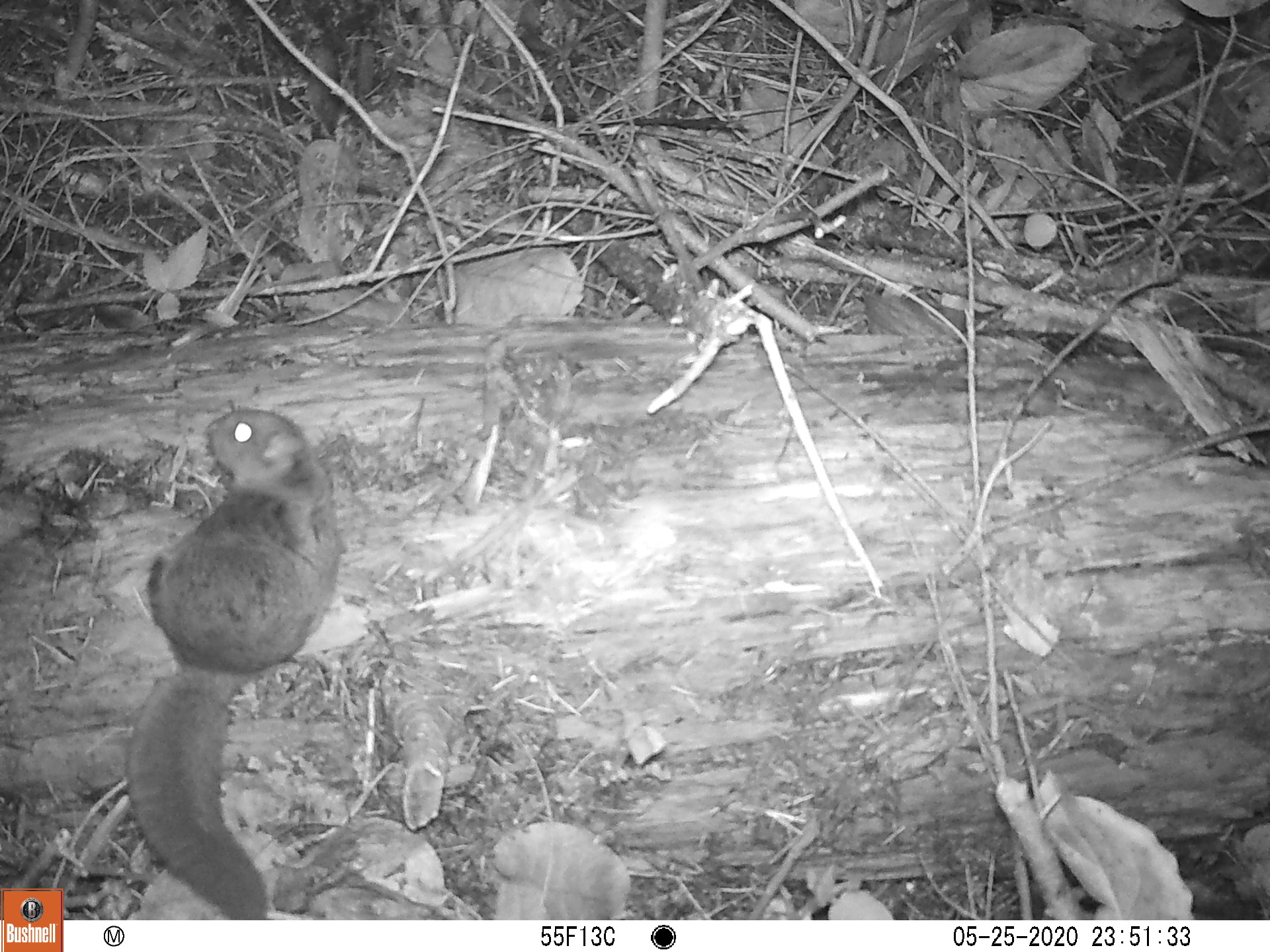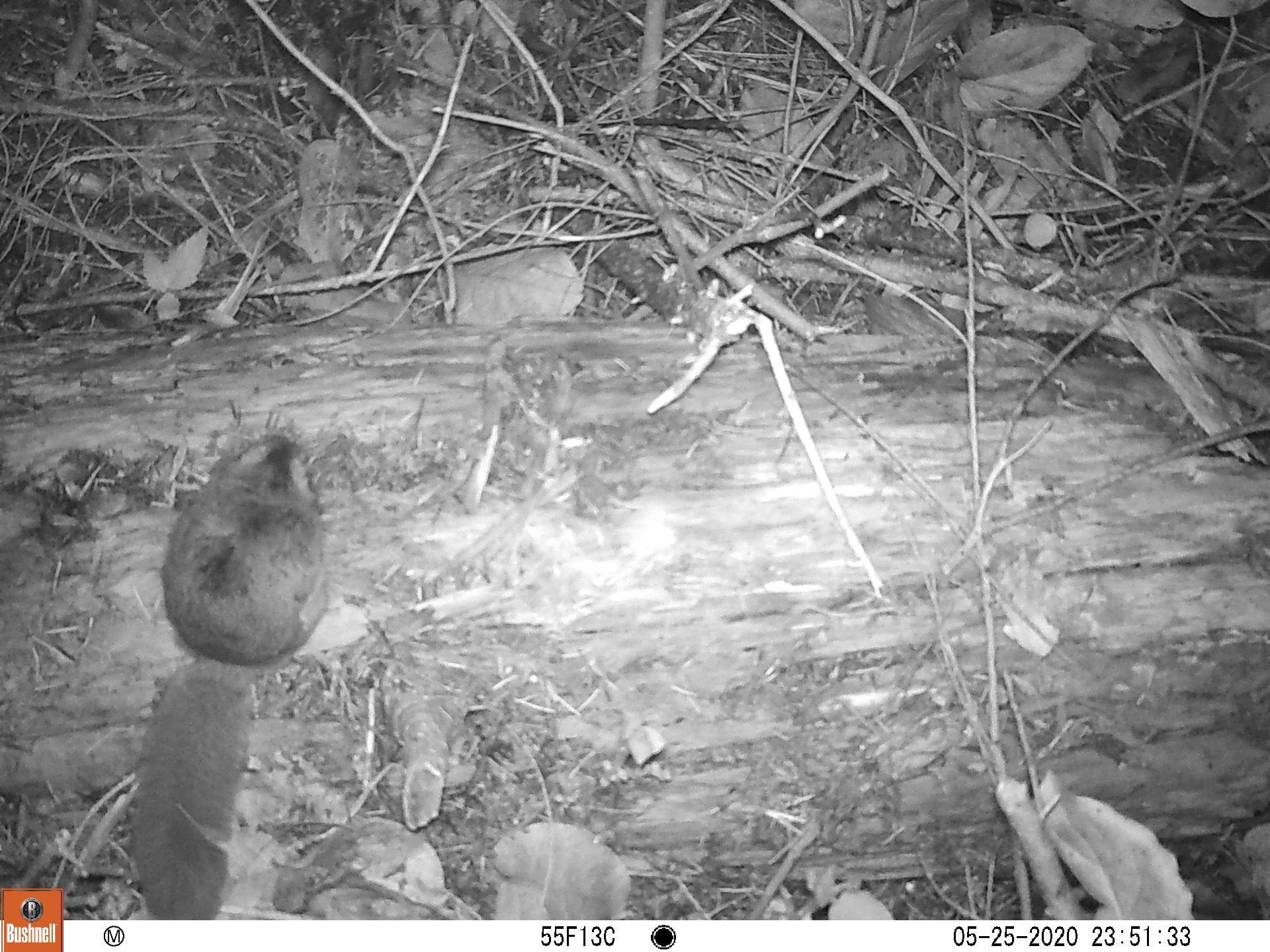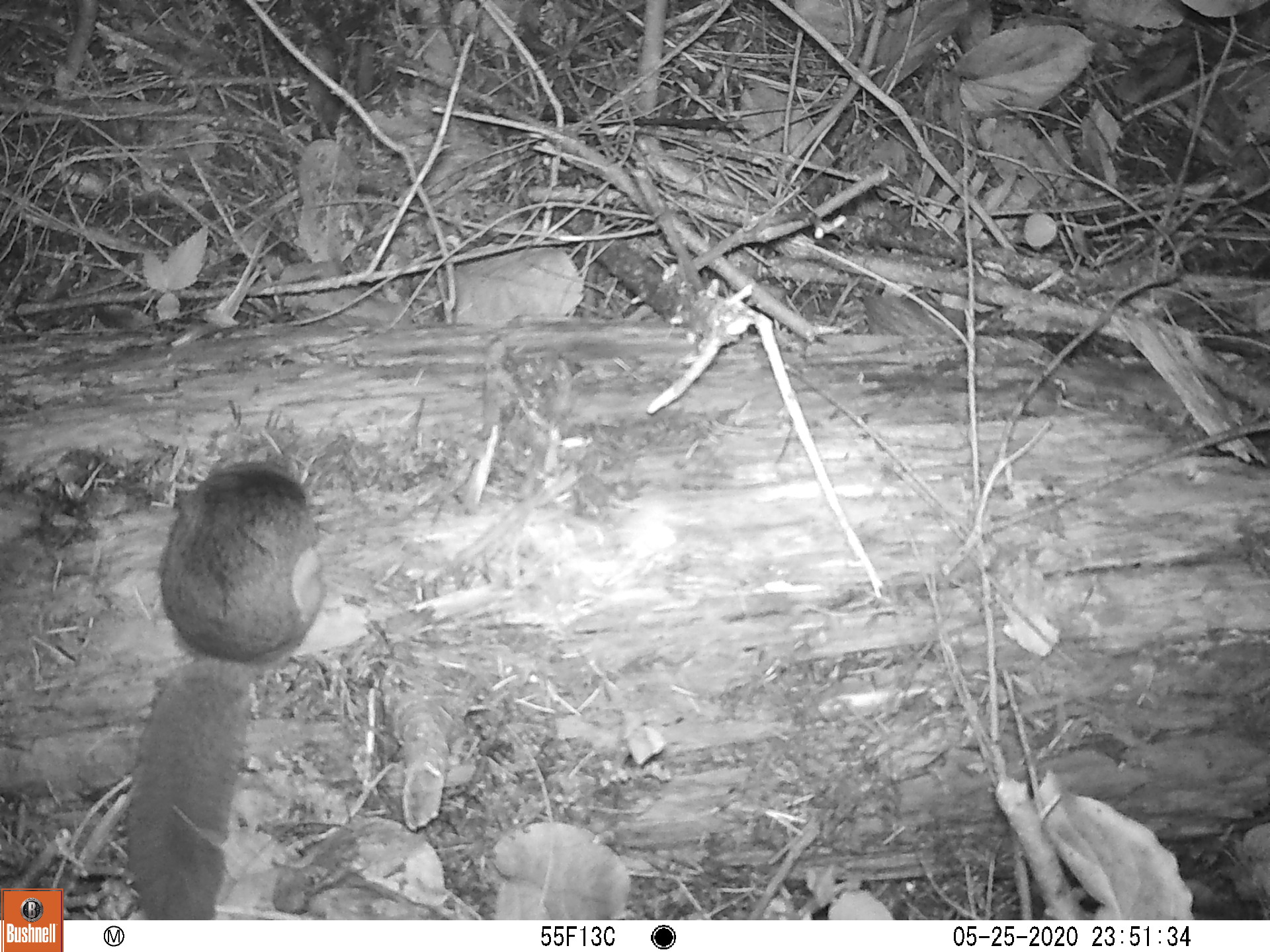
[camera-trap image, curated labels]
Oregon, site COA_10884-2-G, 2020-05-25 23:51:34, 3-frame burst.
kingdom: Animalia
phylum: Chordata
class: Mammalia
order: Rodentia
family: Sciuridae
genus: Glaucomys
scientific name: Glaucomys oregonensis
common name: humboldt's flying squirrel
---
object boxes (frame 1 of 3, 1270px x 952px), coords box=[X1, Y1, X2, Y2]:
humboldt's flying squirrel: box=[118, 402, 349, 918]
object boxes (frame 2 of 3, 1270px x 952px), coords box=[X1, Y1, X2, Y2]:
humboldt's flying squirrel: box=[111, 421, 347, 918]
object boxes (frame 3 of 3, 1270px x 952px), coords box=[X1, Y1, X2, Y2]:
humboldt's flying squirrel: box=[113, 424, 346, 914]